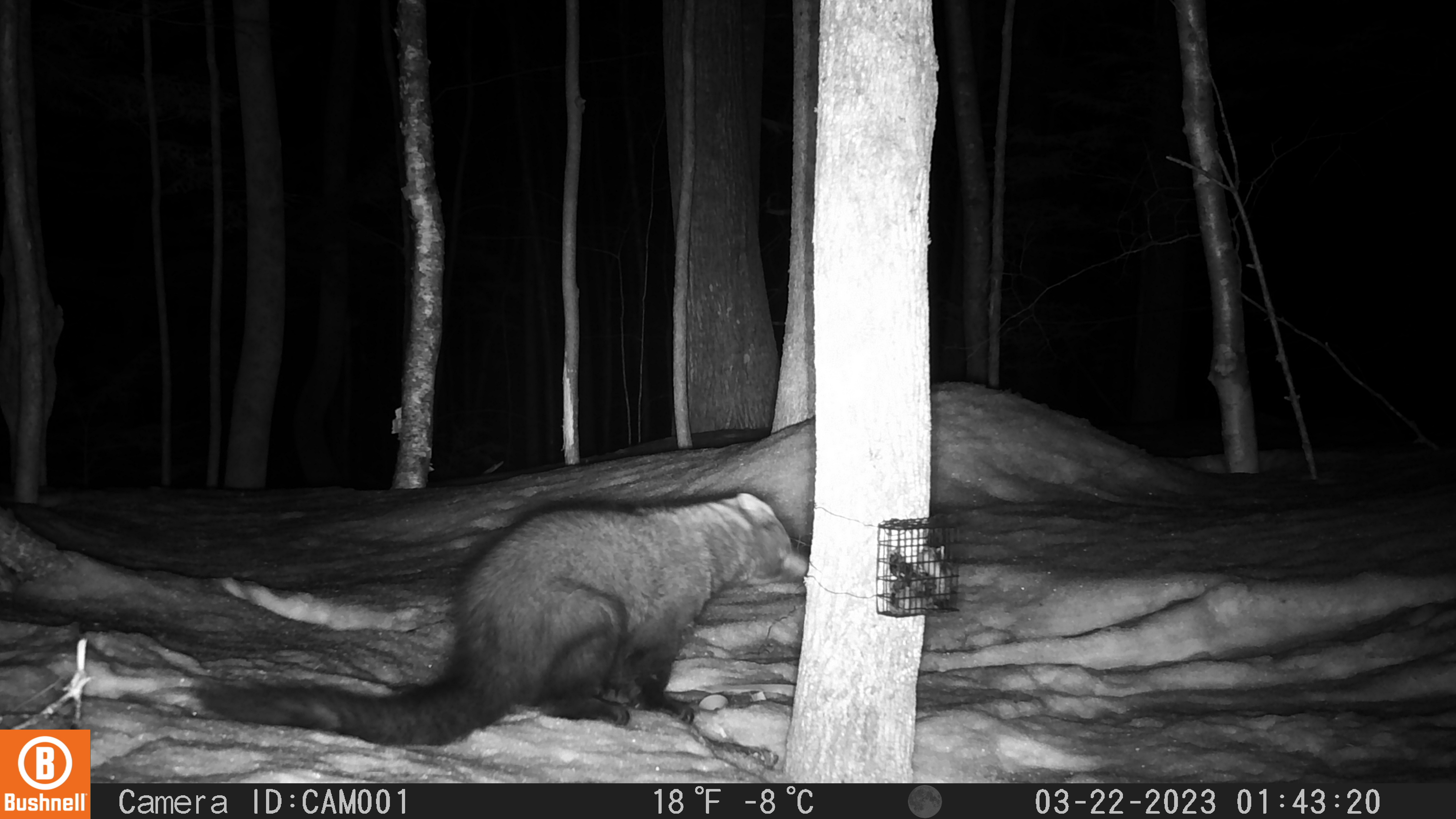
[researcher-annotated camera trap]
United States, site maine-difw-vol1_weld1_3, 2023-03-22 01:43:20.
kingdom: Animalia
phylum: Chordata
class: Mammalia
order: Carnivora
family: Mustelidae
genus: Pekania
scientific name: Pekania pennanti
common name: fisher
Fisher (Pekania pennanti).